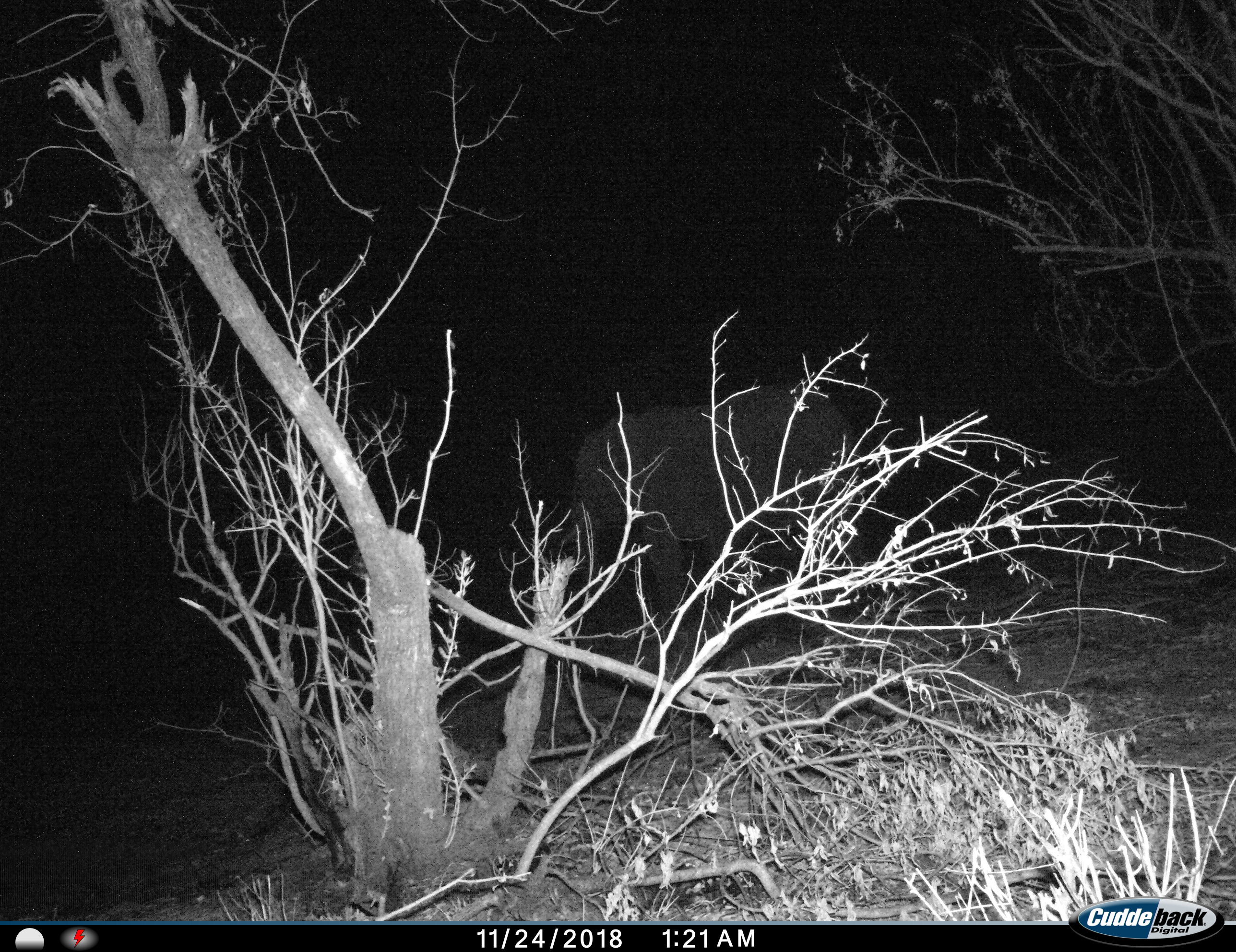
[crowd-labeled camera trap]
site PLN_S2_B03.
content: unidentified animal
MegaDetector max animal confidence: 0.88